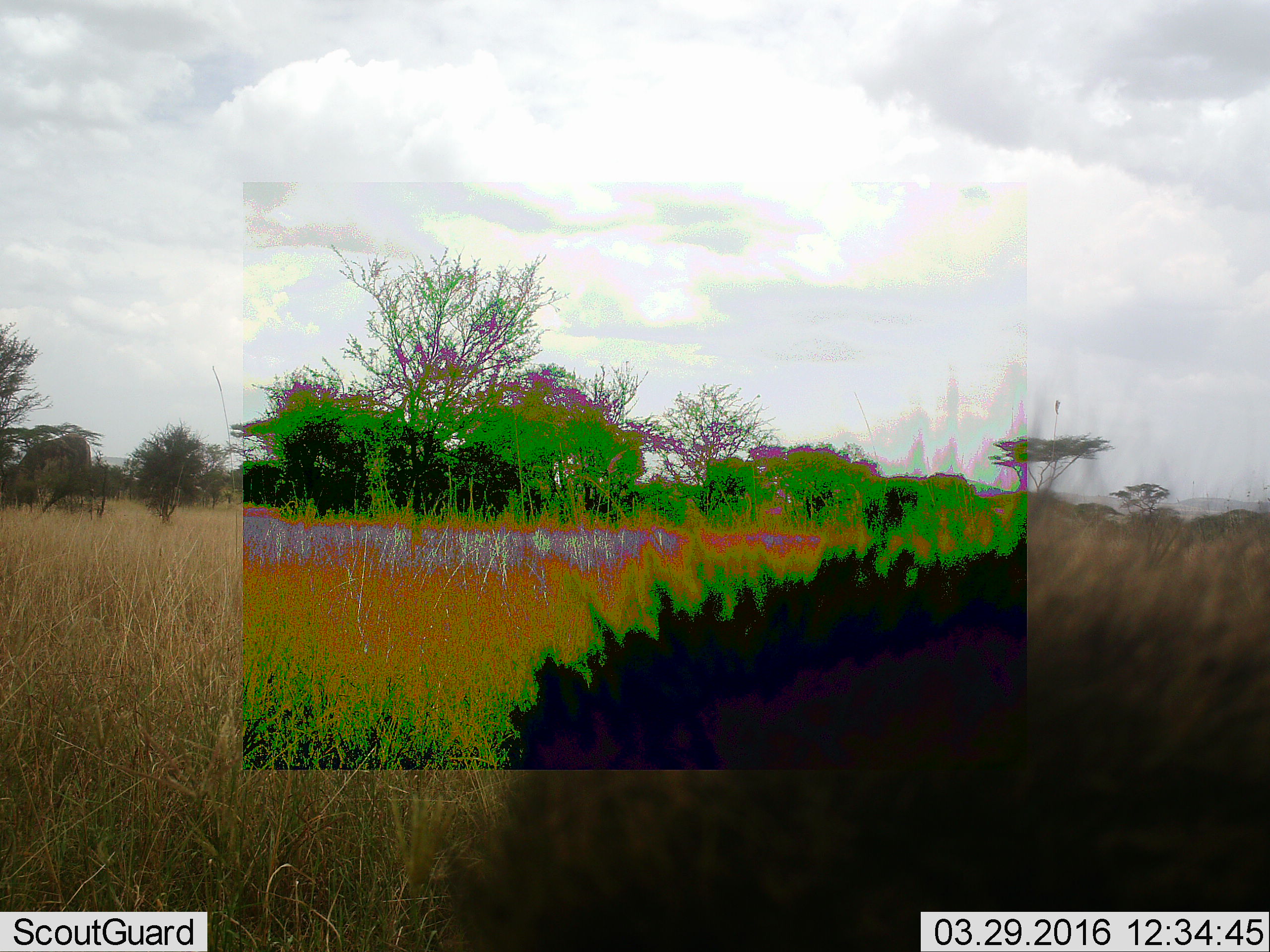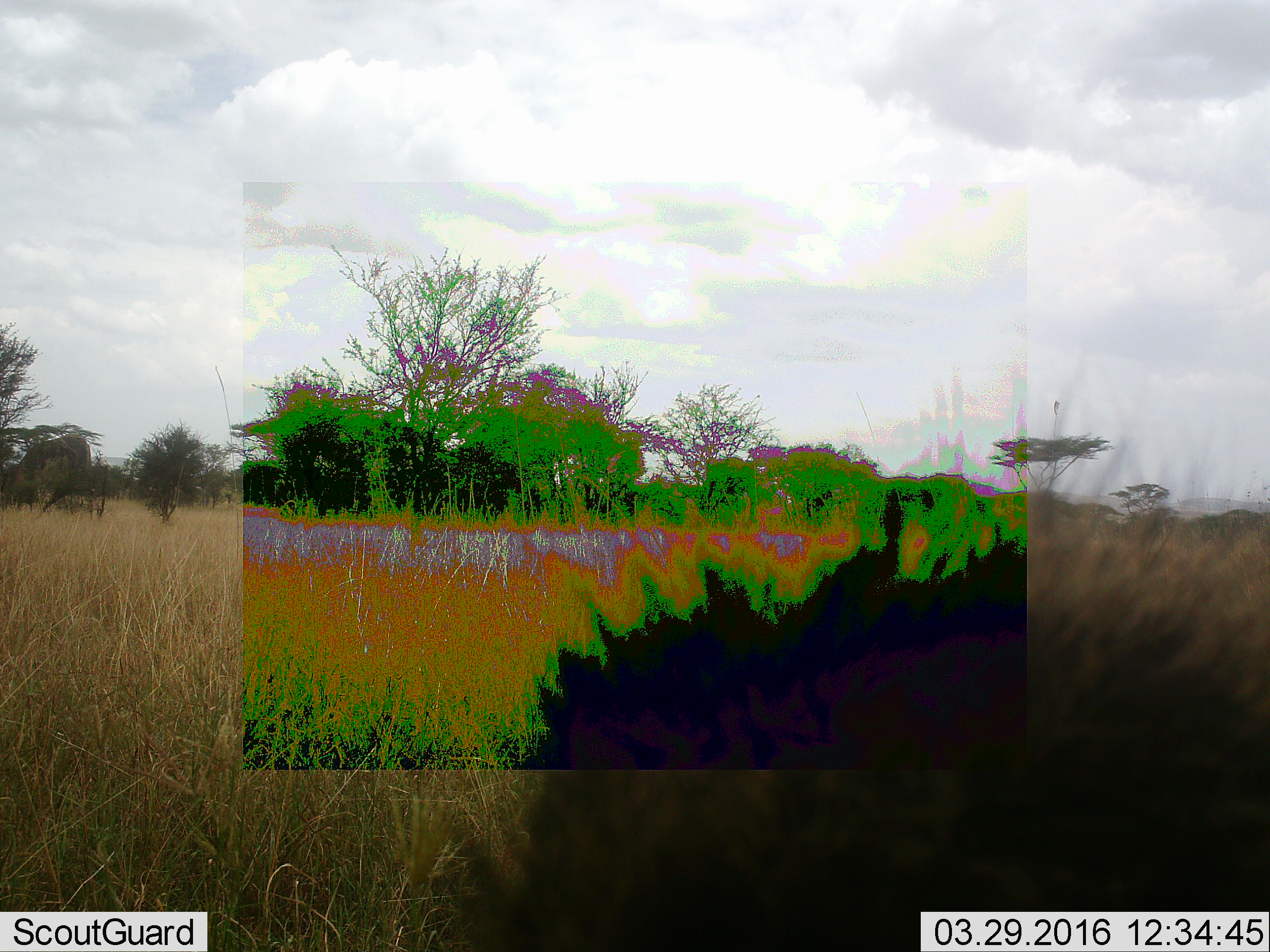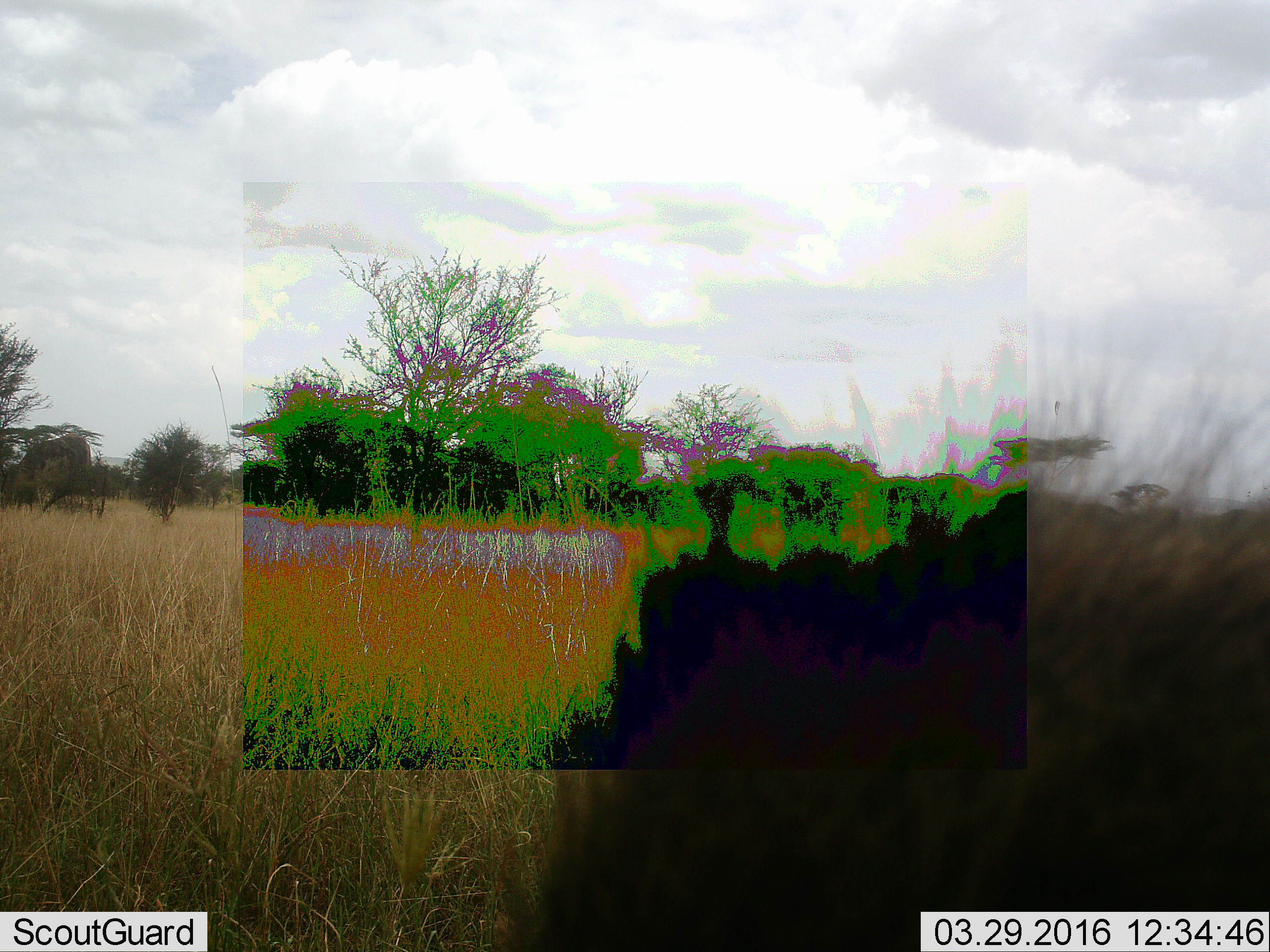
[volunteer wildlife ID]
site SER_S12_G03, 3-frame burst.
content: unidentified animal